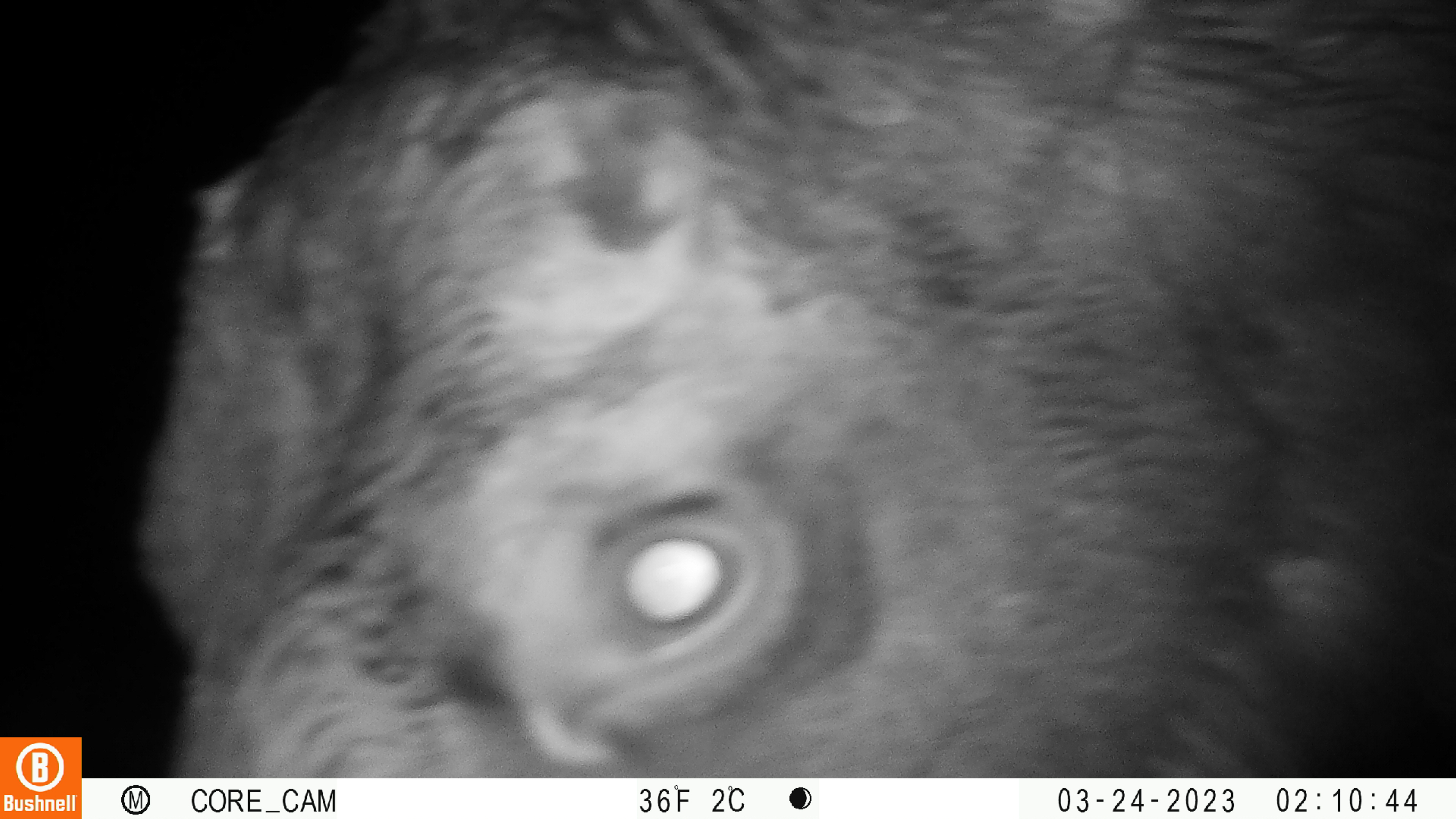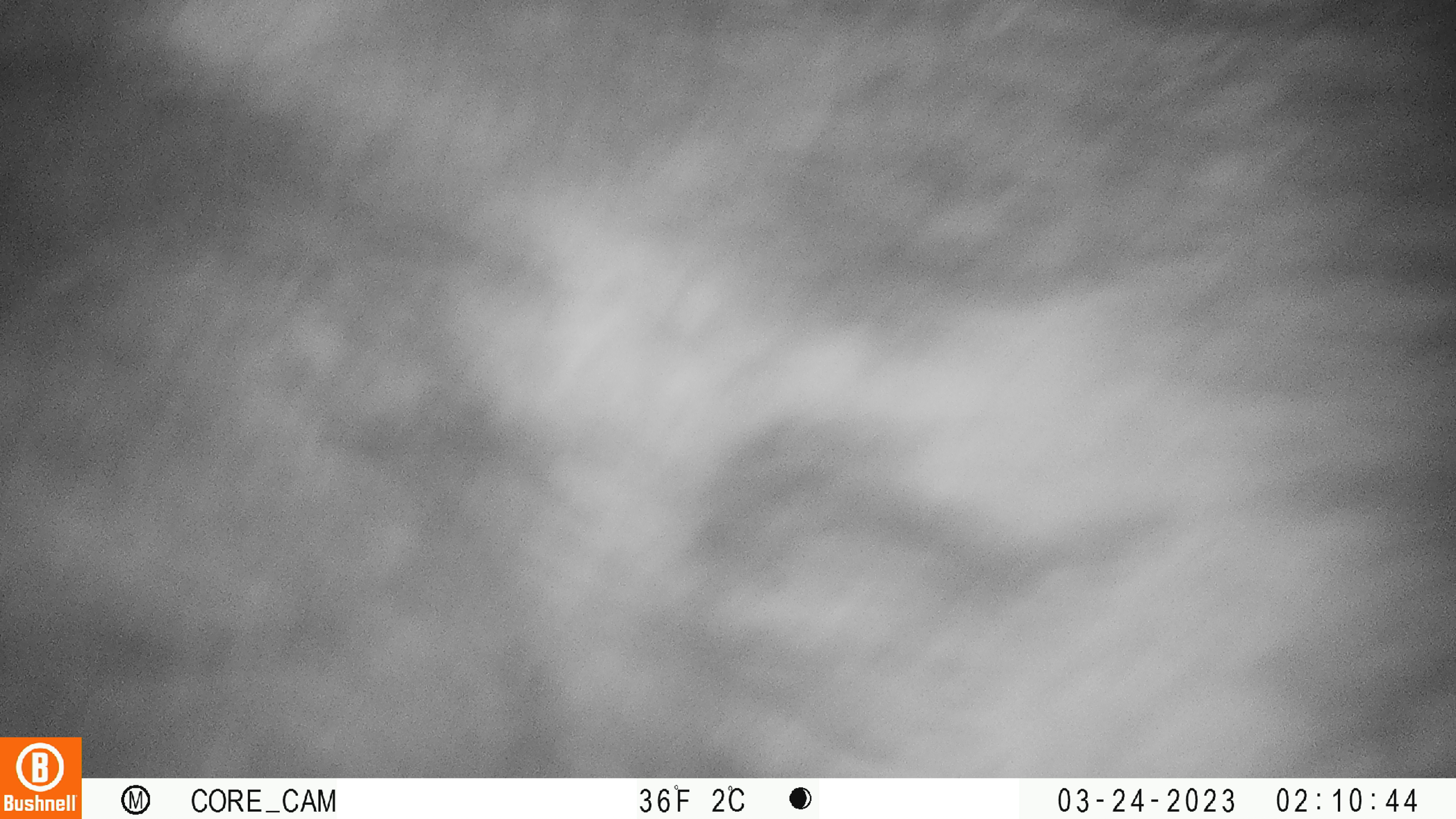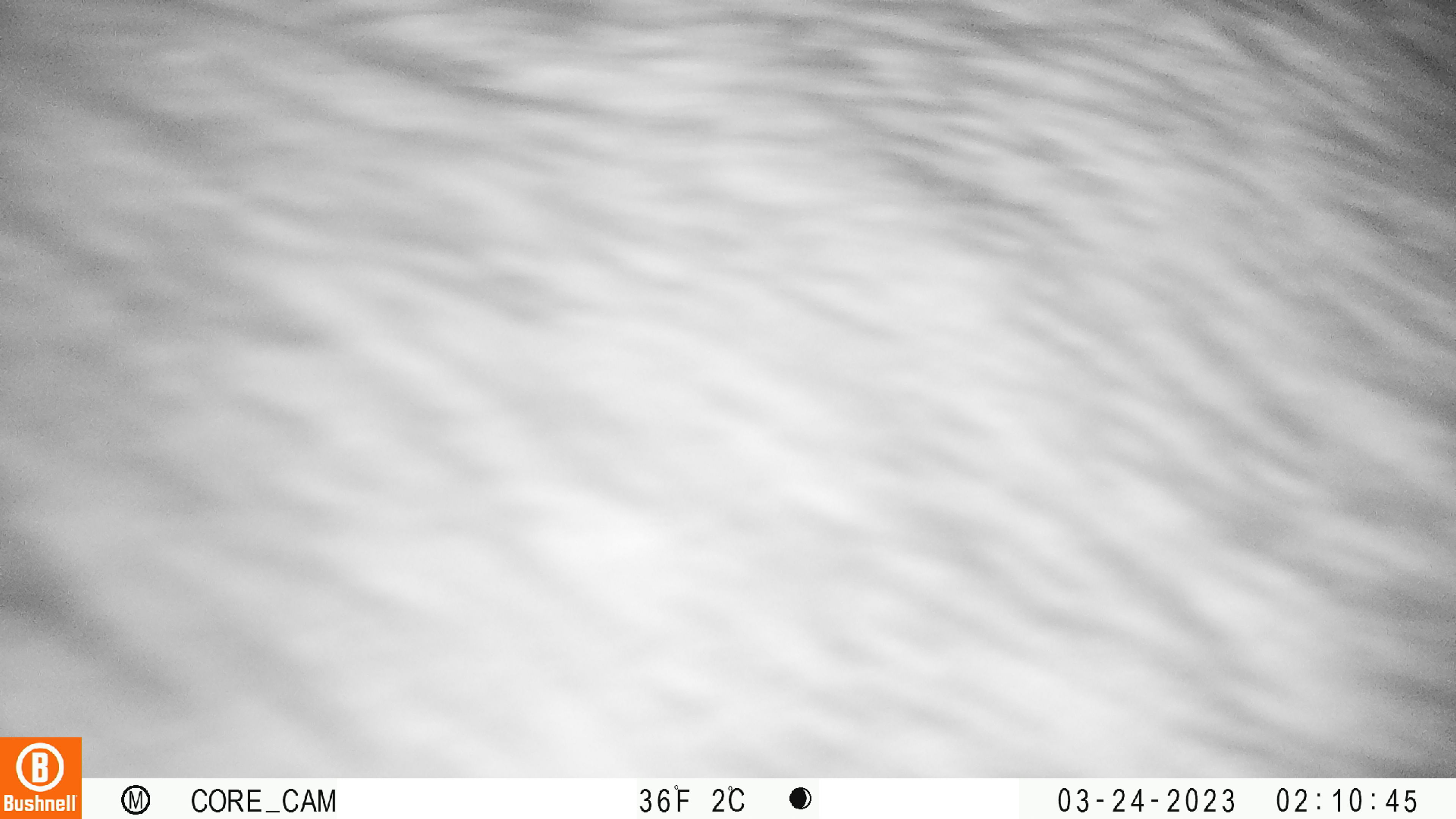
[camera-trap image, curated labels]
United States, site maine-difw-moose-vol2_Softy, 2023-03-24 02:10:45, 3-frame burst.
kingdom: Animalia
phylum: Chordata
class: Mammalia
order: Artiodactyla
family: Cervidae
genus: Alces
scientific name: Alces alces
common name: moose